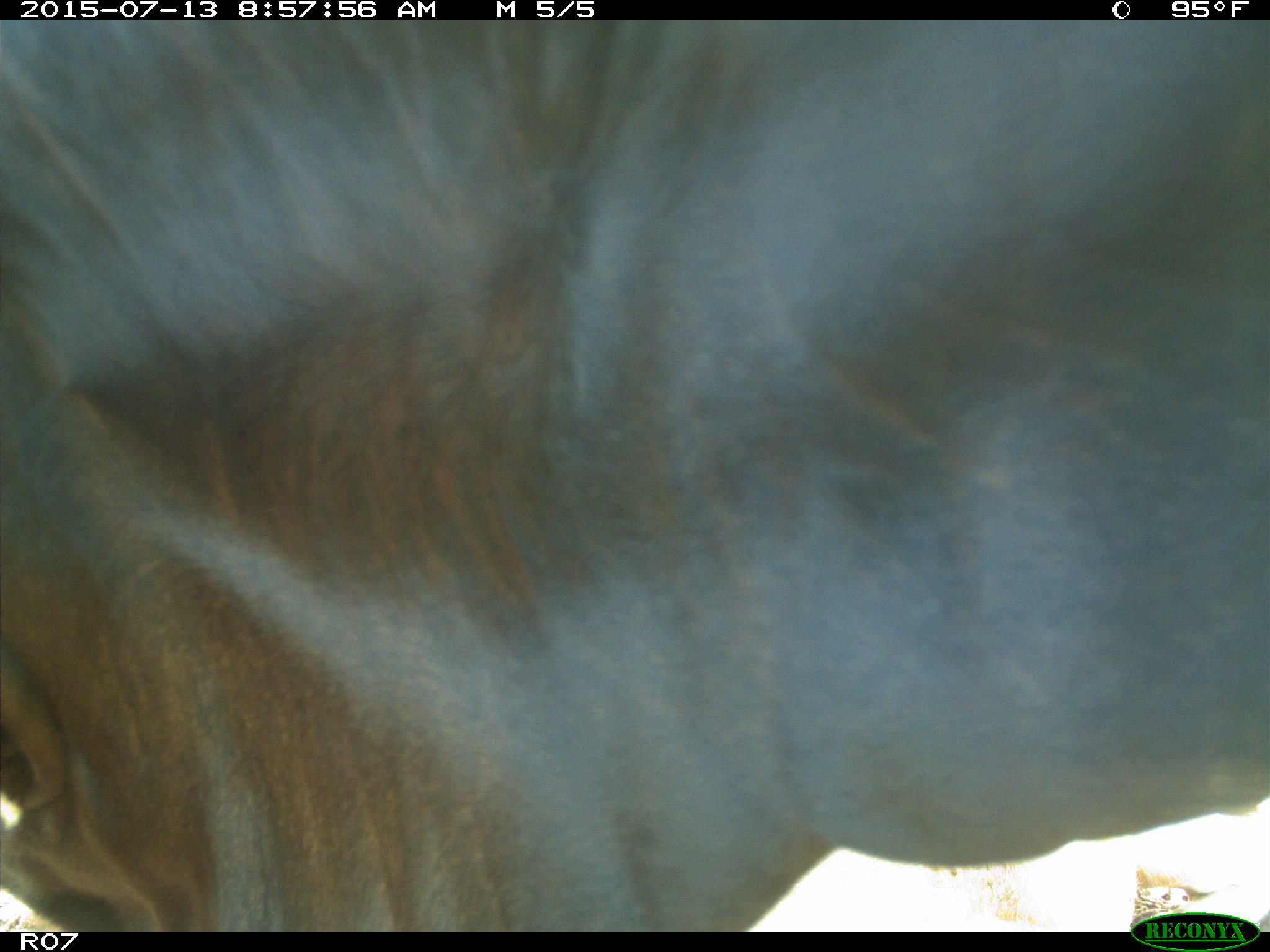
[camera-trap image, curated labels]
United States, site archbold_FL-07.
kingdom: Animalia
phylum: Chordata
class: Mammalia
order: Artiodactyla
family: Bovidae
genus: Bos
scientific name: Bos taurus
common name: domestic cow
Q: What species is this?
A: Bos taurus (domestic cow).